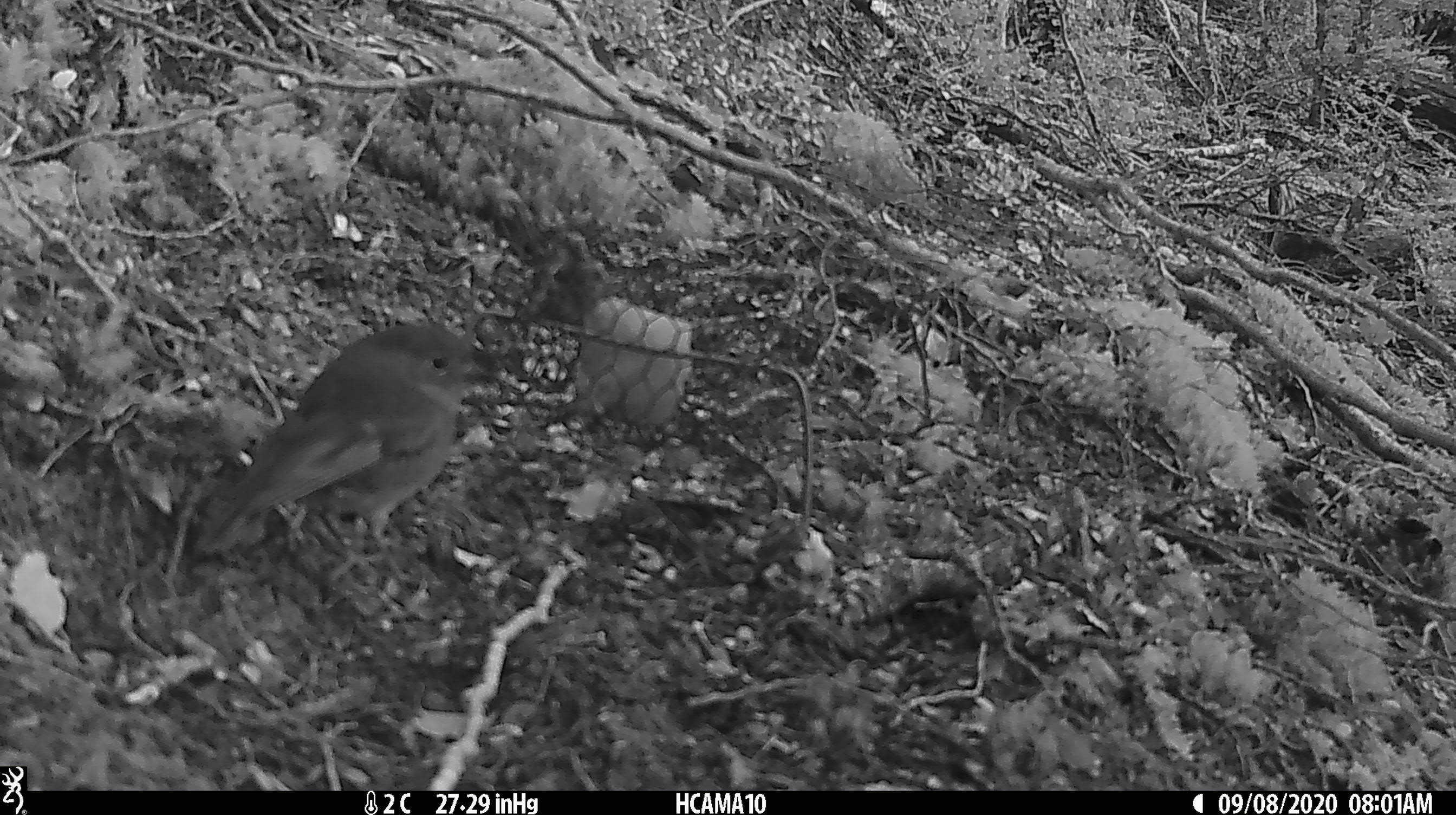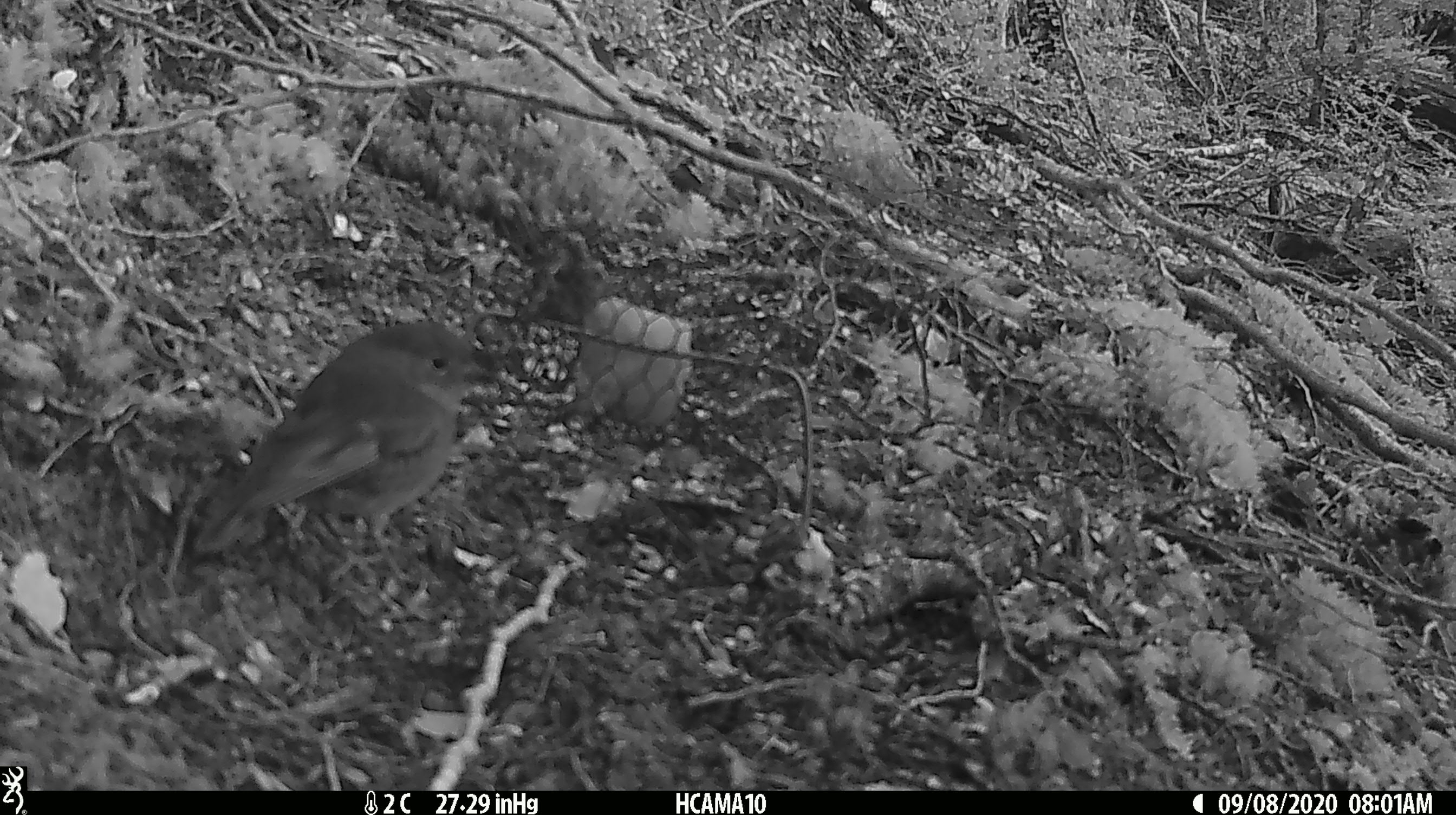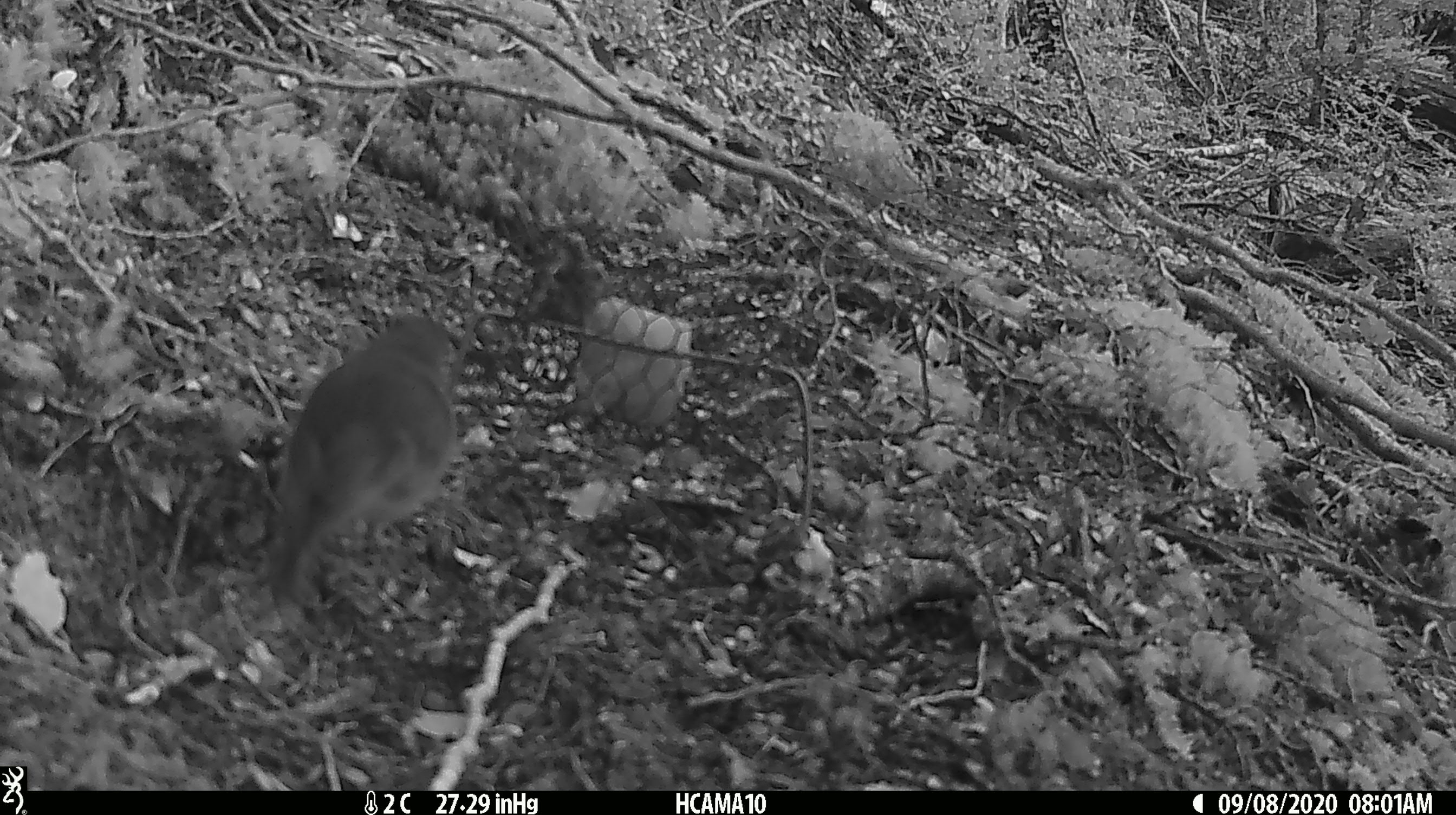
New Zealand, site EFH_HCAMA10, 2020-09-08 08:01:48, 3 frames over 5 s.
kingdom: Animalia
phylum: Chordata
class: Aves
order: Passeriformes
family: Petroicidae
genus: Petroica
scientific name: Petroica australis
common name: new zealand robin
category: robin